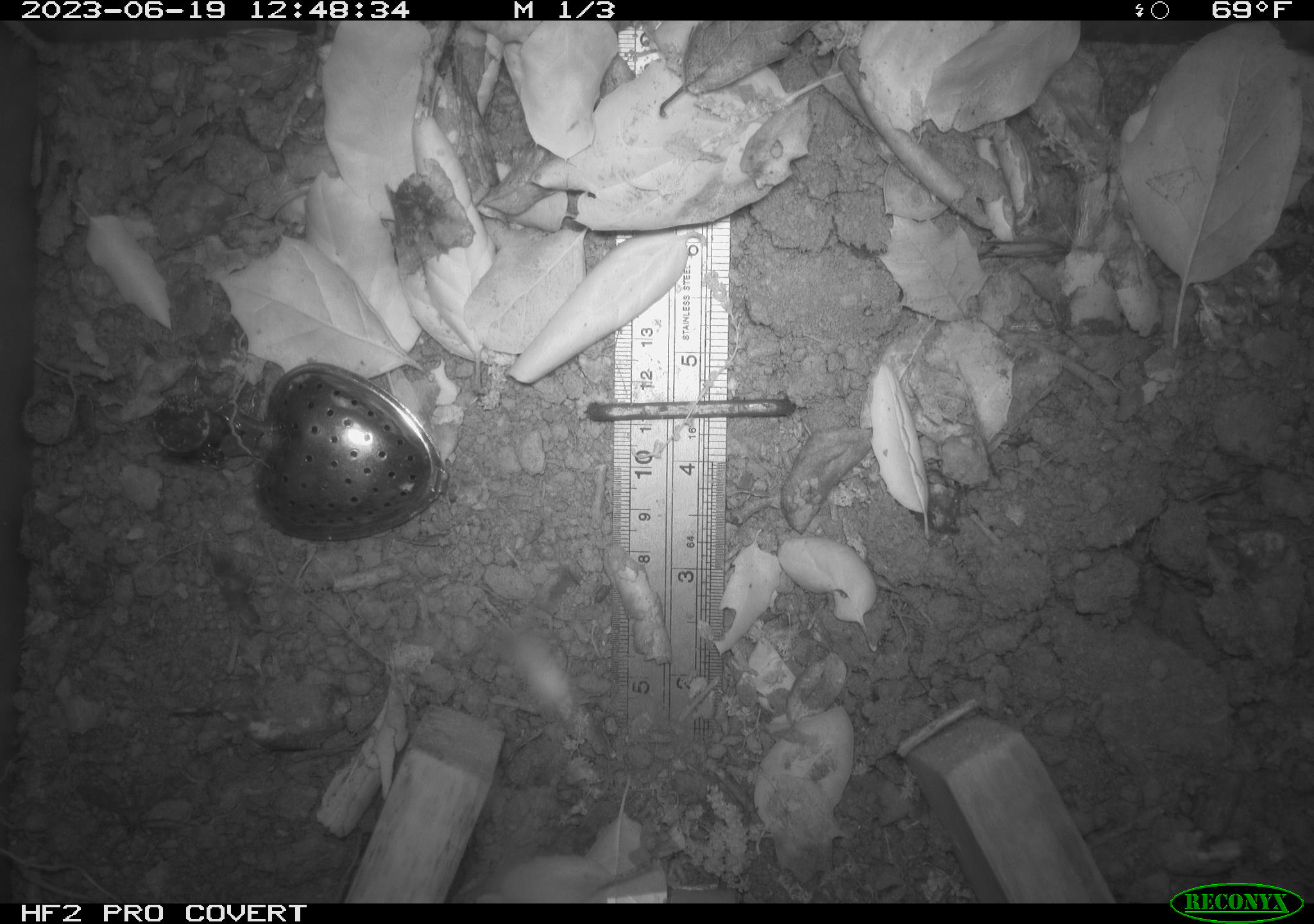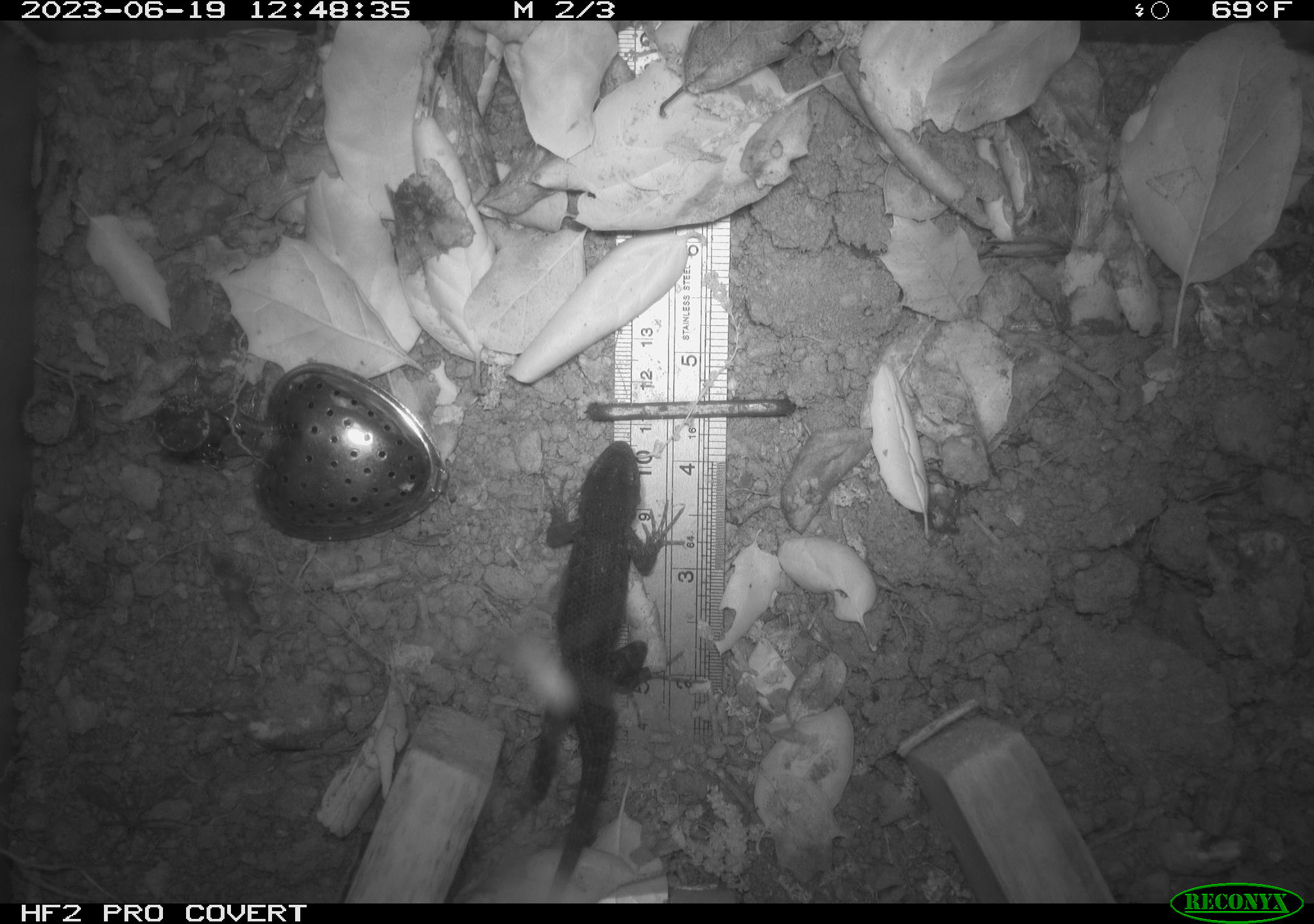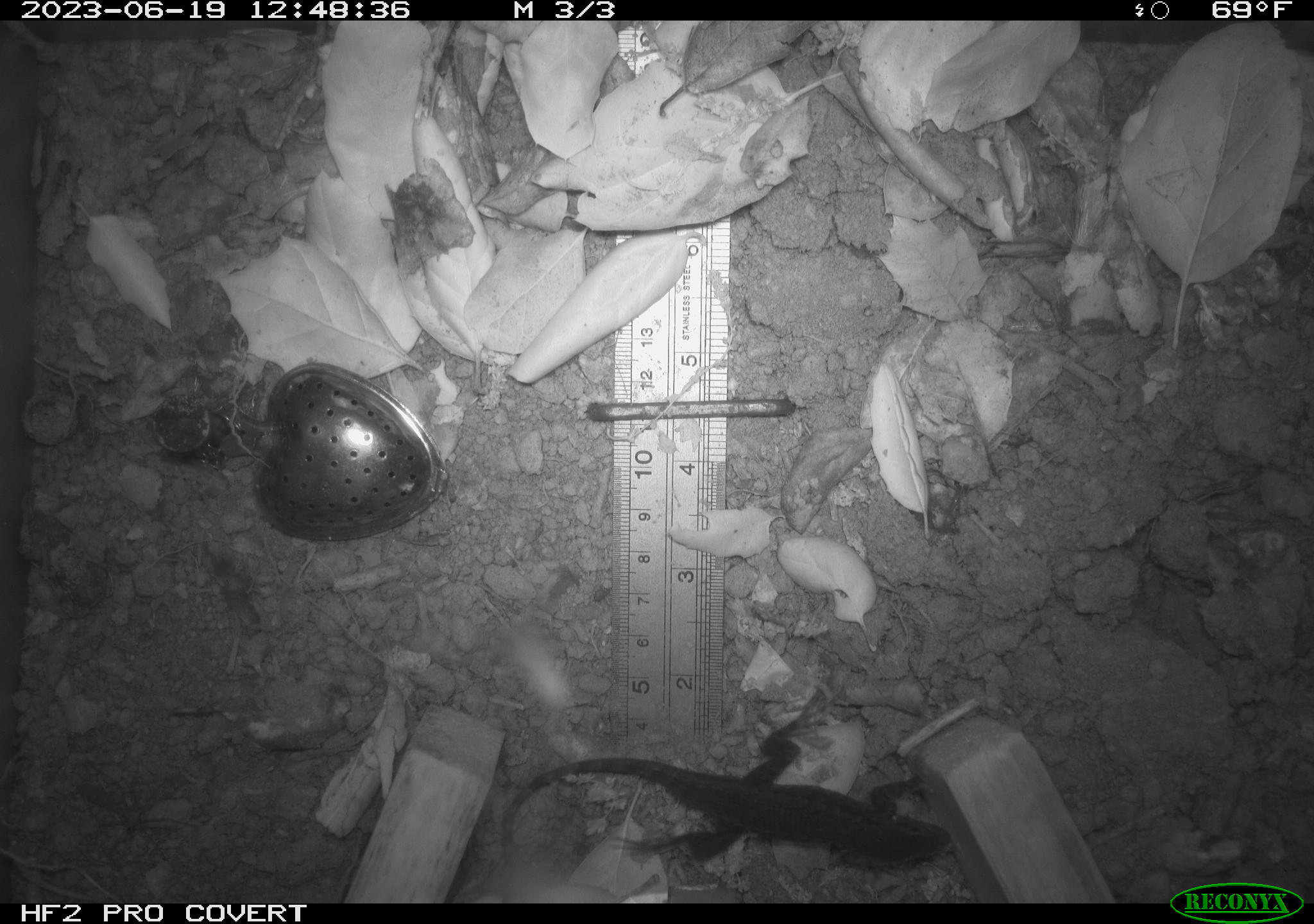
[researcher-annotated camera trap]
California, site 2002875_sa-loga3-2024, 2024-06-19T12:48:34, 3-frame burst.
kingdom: Animalia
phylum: Chordata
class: Reptilia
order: Squamata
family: Phrynosomatidae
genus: Sceloporus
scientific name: Sceloporus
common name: spiny lizards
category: sceloporus species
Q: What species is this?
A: Sceloporus species (spiny lizards) (Sceloporus).